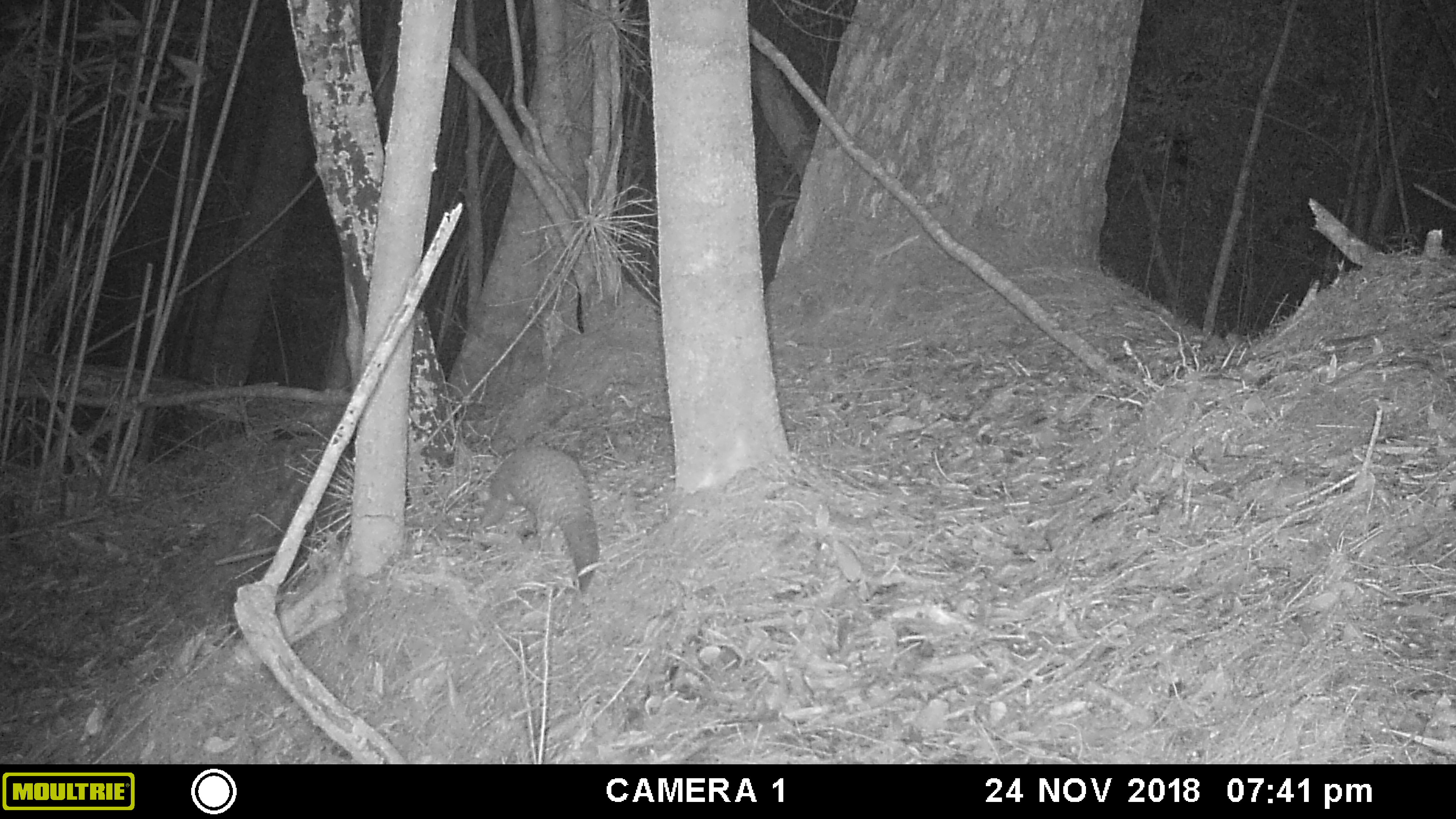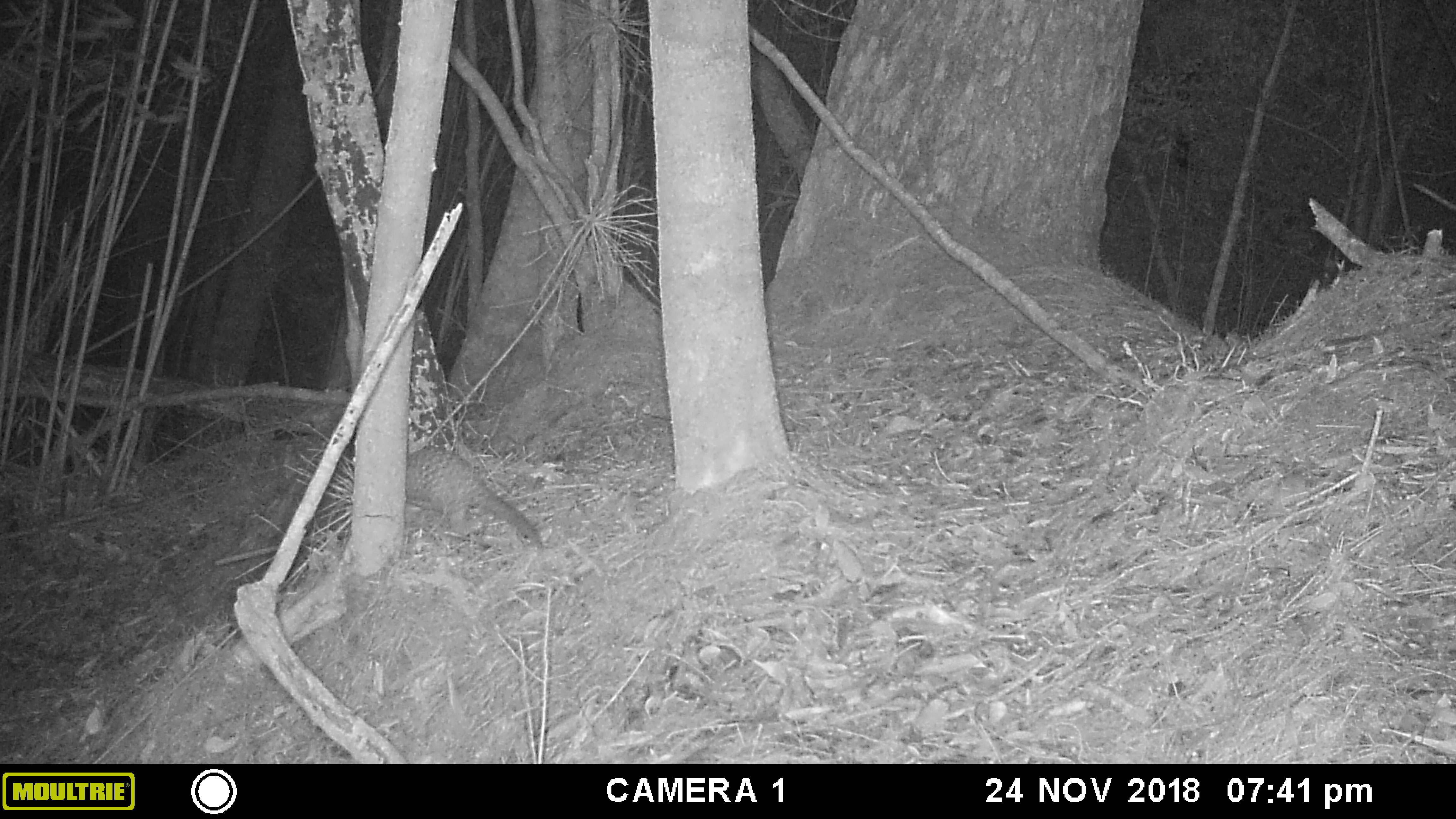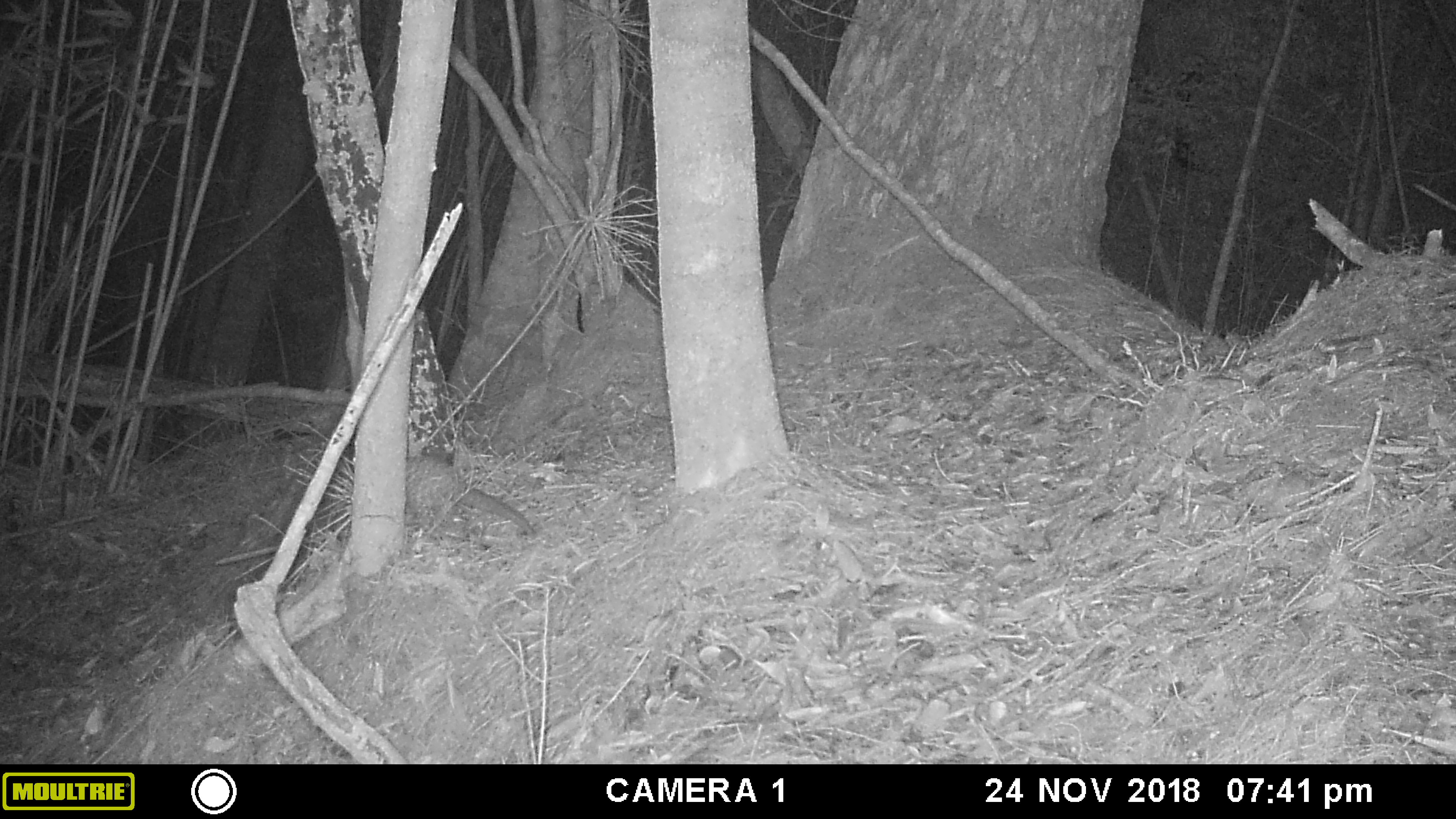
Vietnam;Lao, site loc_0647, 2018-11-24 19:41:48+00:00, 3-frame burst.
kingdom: Animalia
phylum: Chordata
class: Mammalia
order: Pholidota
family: Manidae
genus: Manis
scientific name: Manis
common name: asian pangolins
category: pangolin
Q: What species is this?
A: Pangolin (asian pangolins) (Manis).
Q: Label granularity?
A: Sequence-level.